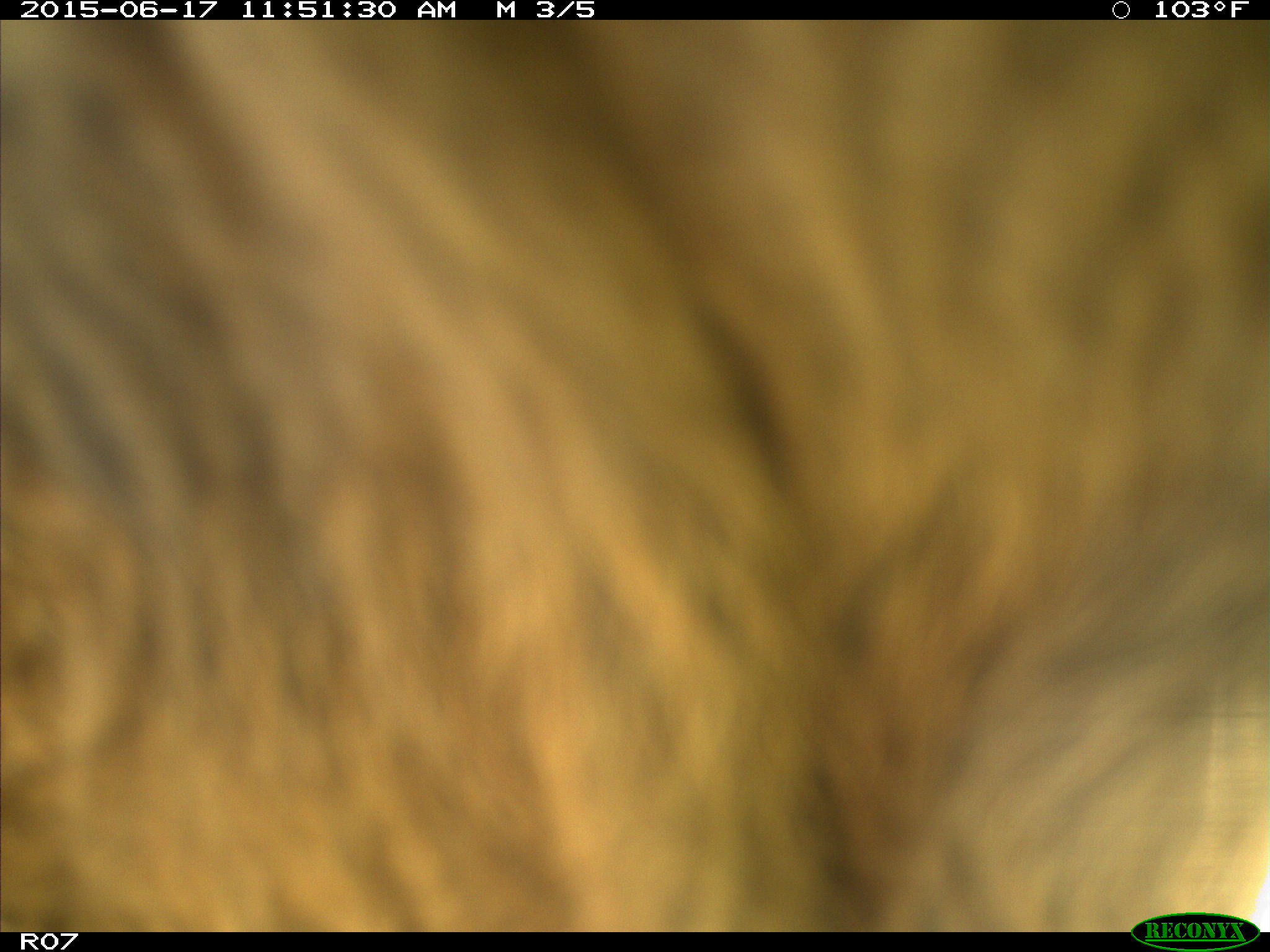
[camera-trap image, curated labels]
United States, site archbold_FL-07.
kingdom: Animalia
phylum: Chordata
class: Mammalia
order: Artiodactyla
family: Bovidae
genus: Bos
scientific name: Bos taurus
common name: domestic cow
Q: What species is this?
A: Bos taurus (domestic cow).